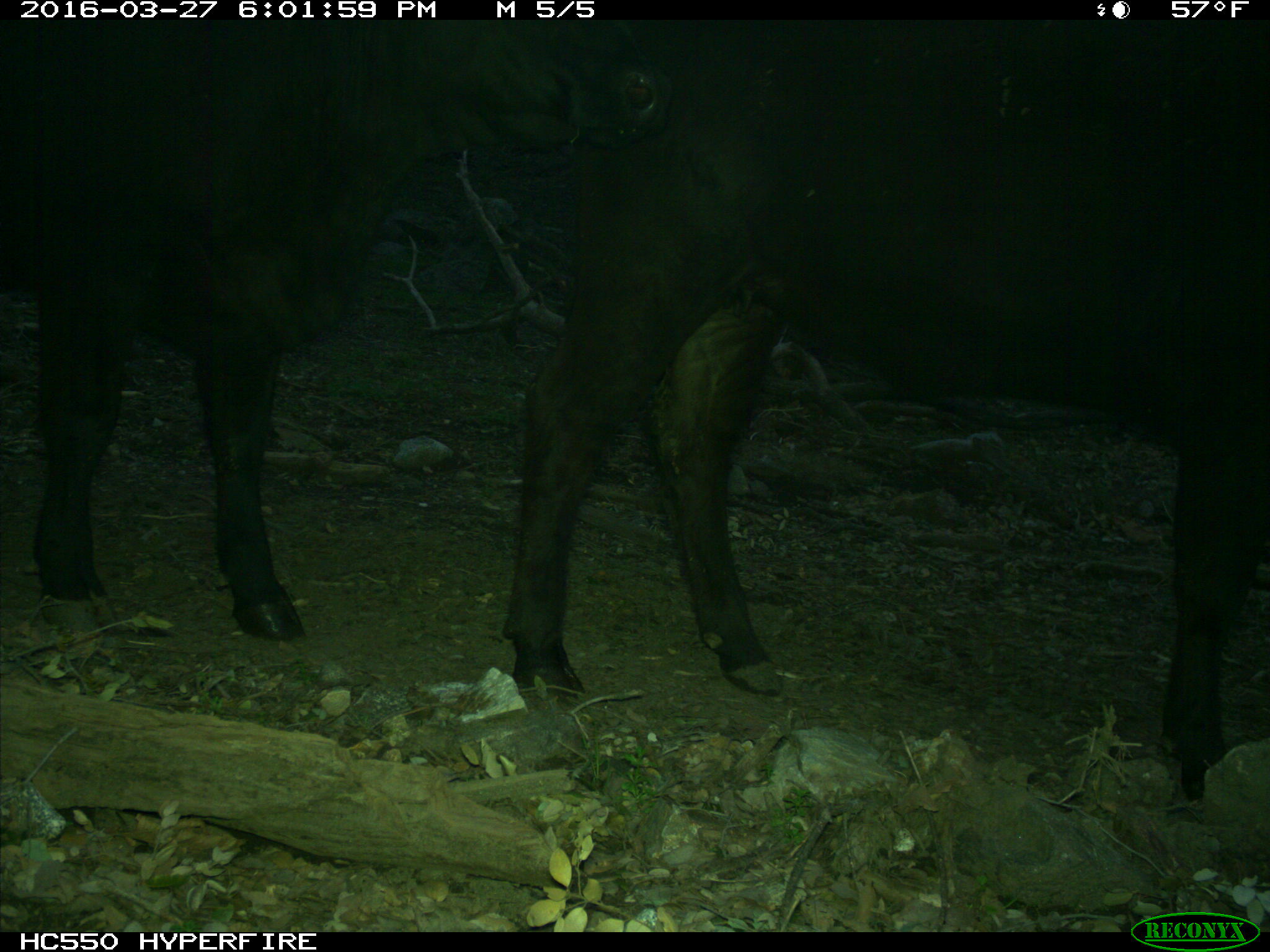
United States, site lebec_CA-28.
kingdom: Animalia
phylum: Chordata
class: Mammalia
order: Artiodactyla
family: Bovidae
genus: Bos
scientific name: Bos taurus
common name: domestic cow